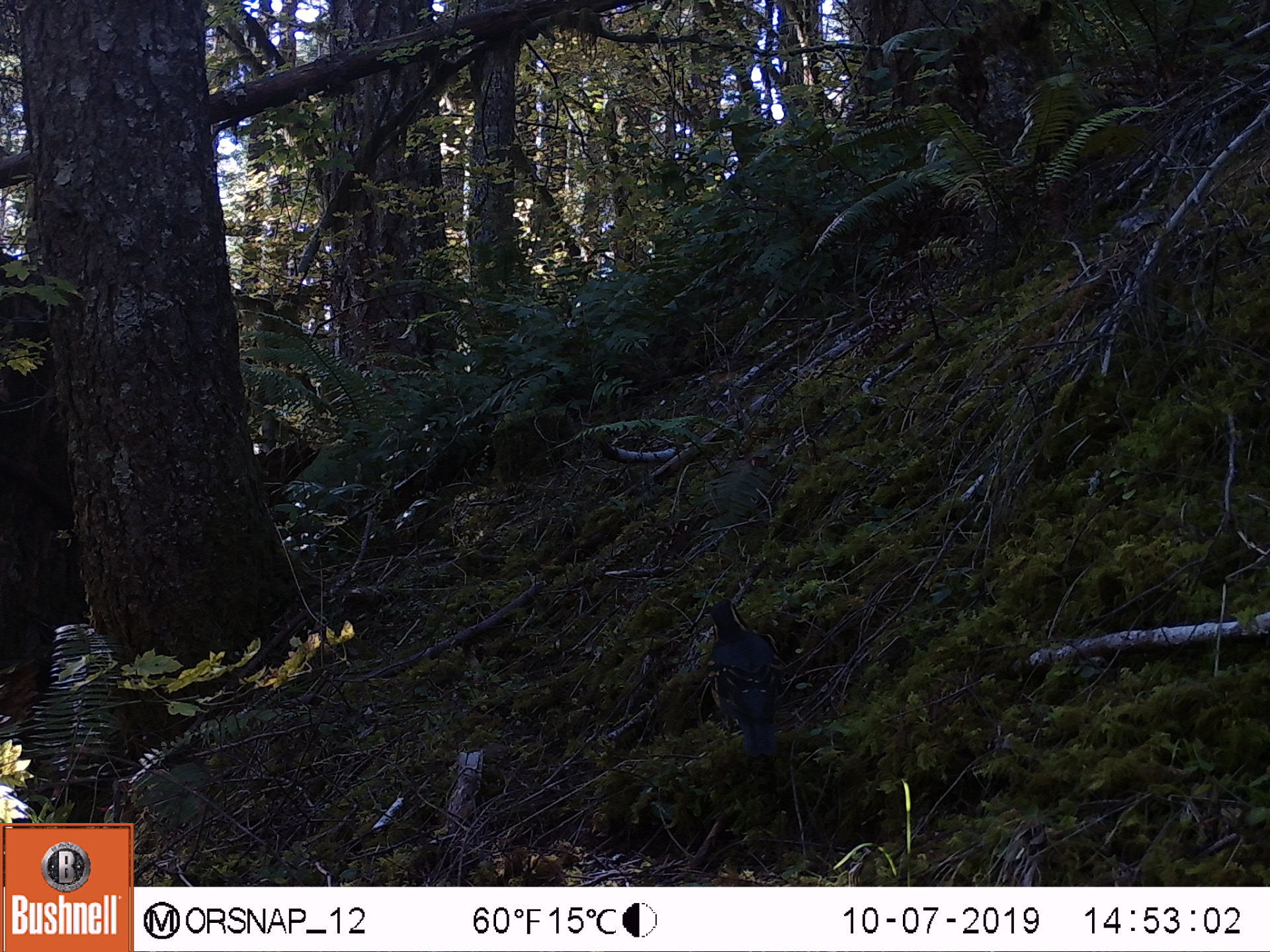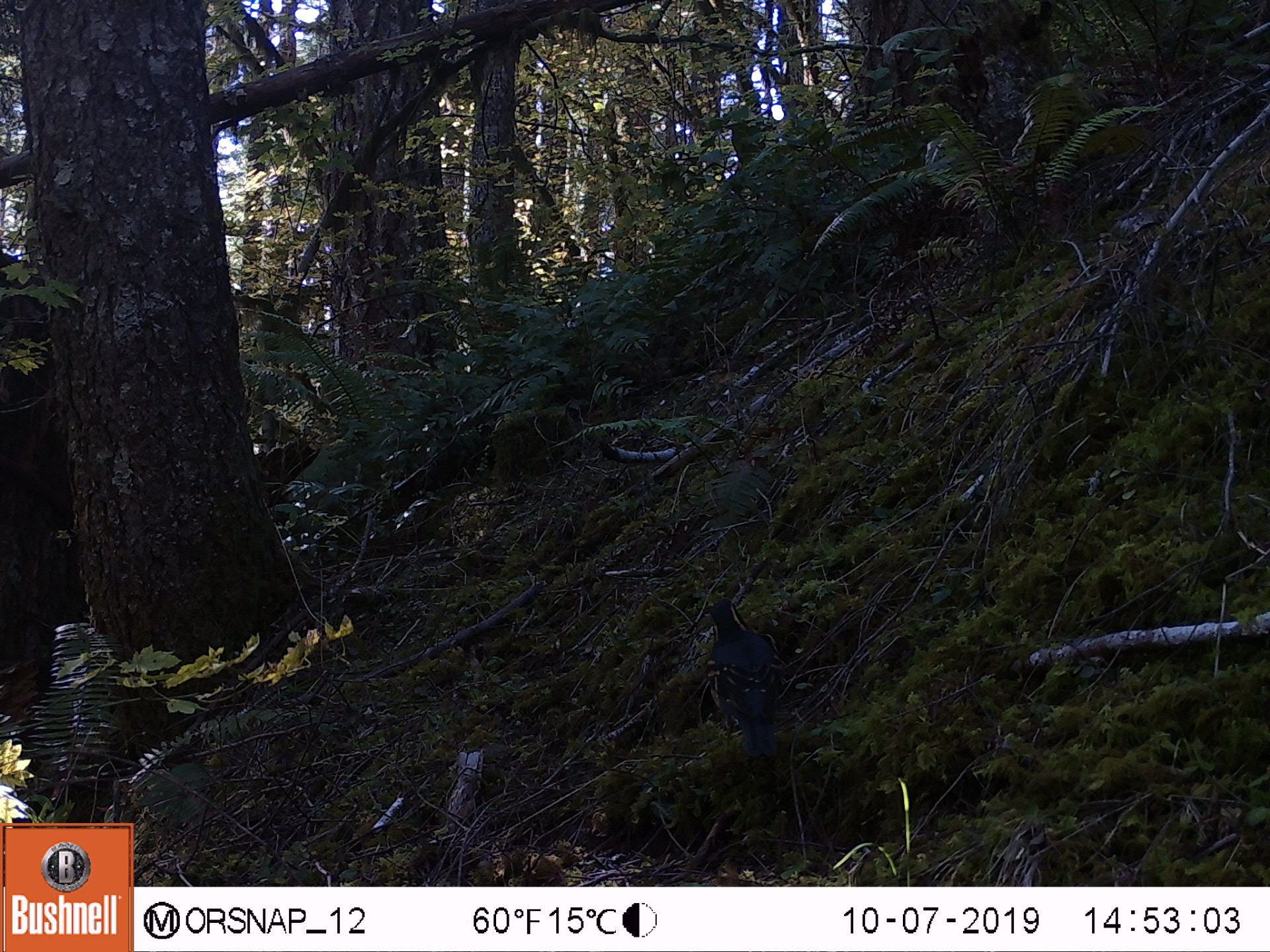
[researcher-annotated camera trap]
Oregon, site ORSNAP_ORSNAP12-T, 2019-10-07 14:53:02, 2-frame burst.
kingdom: Animalia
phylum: Chordata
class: Aves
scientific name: Aves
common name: bird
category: other bird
Other bird (bird) (Aves).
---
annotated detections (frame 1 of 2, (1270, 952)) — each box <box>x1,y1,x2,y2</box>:
other bird: <box>645,575,812,780</box>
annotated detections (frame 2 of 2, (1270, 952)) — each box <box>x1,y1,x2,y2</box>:
other bird: <box>664,579,825,770</box>